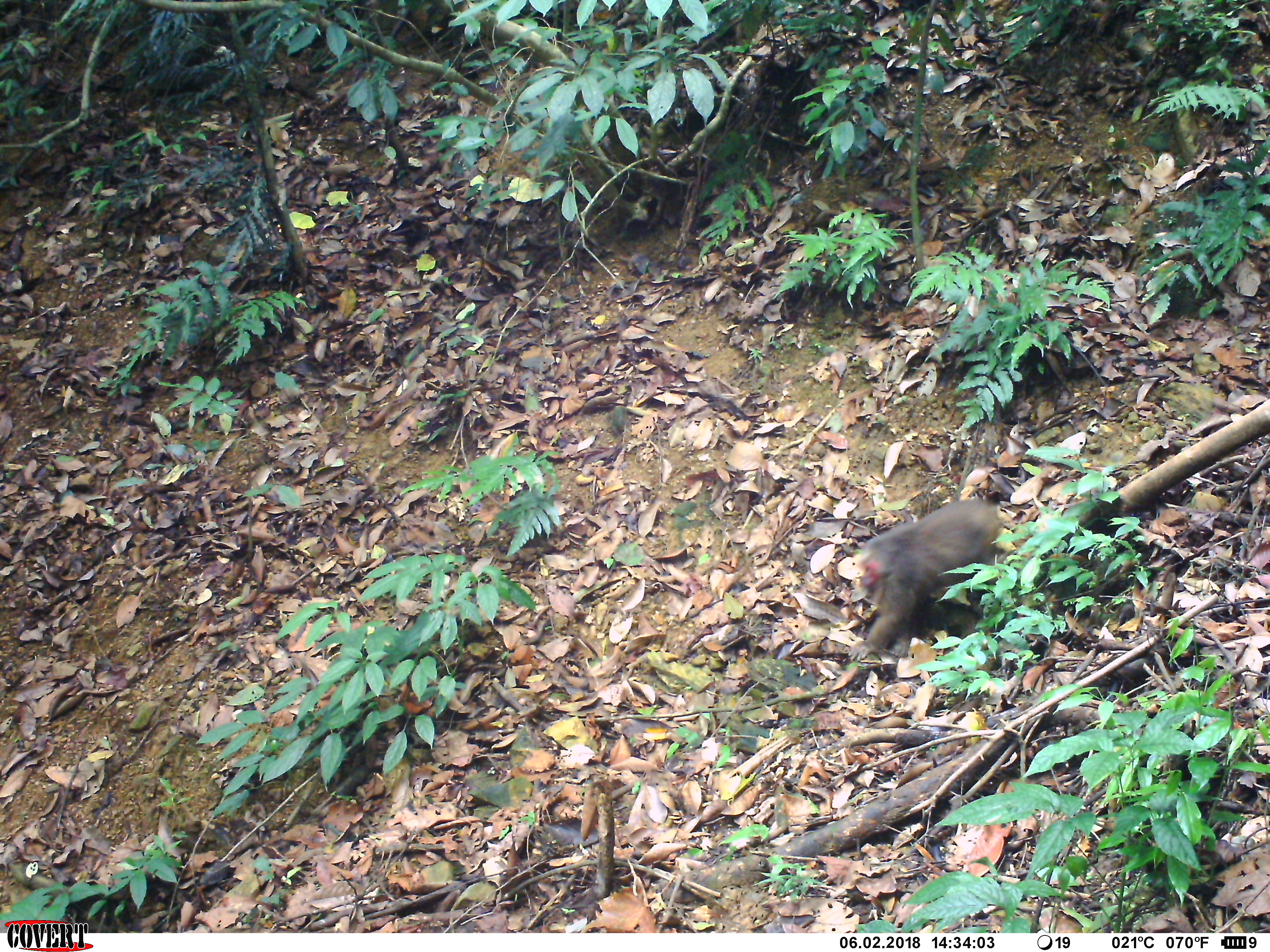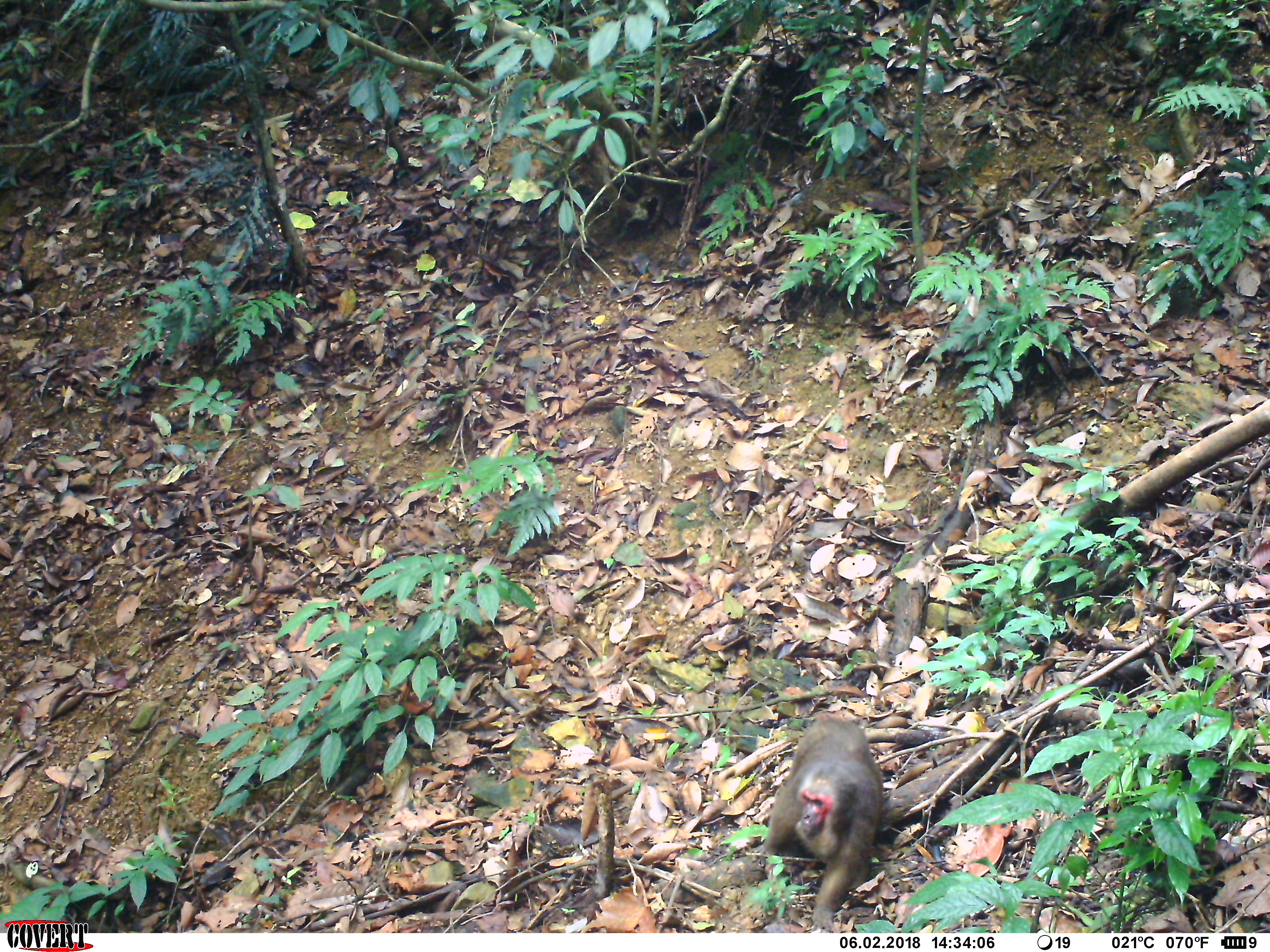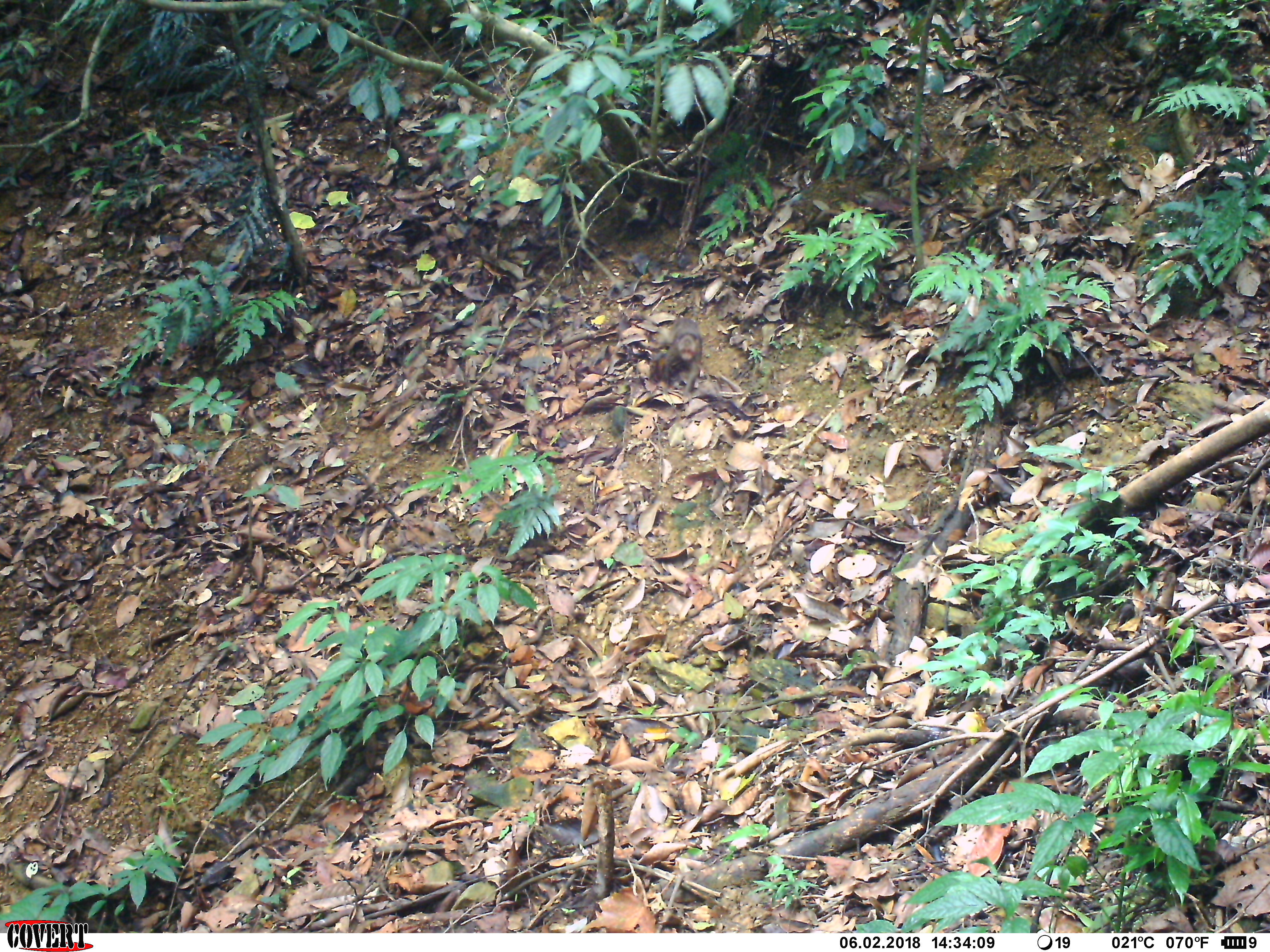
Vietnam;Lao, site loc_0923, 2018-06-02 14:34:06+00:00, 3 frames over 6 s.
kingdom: Animalia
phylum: Chordata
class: Mammalia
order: Primates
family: Cercopithecidae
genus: Macaca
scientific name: Macaca arctoides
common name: stump-tailed macaque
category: stump tailed macaque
Stump tailed macaque (stump-tailed macaque) (Macaca arctoides). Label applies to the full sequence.